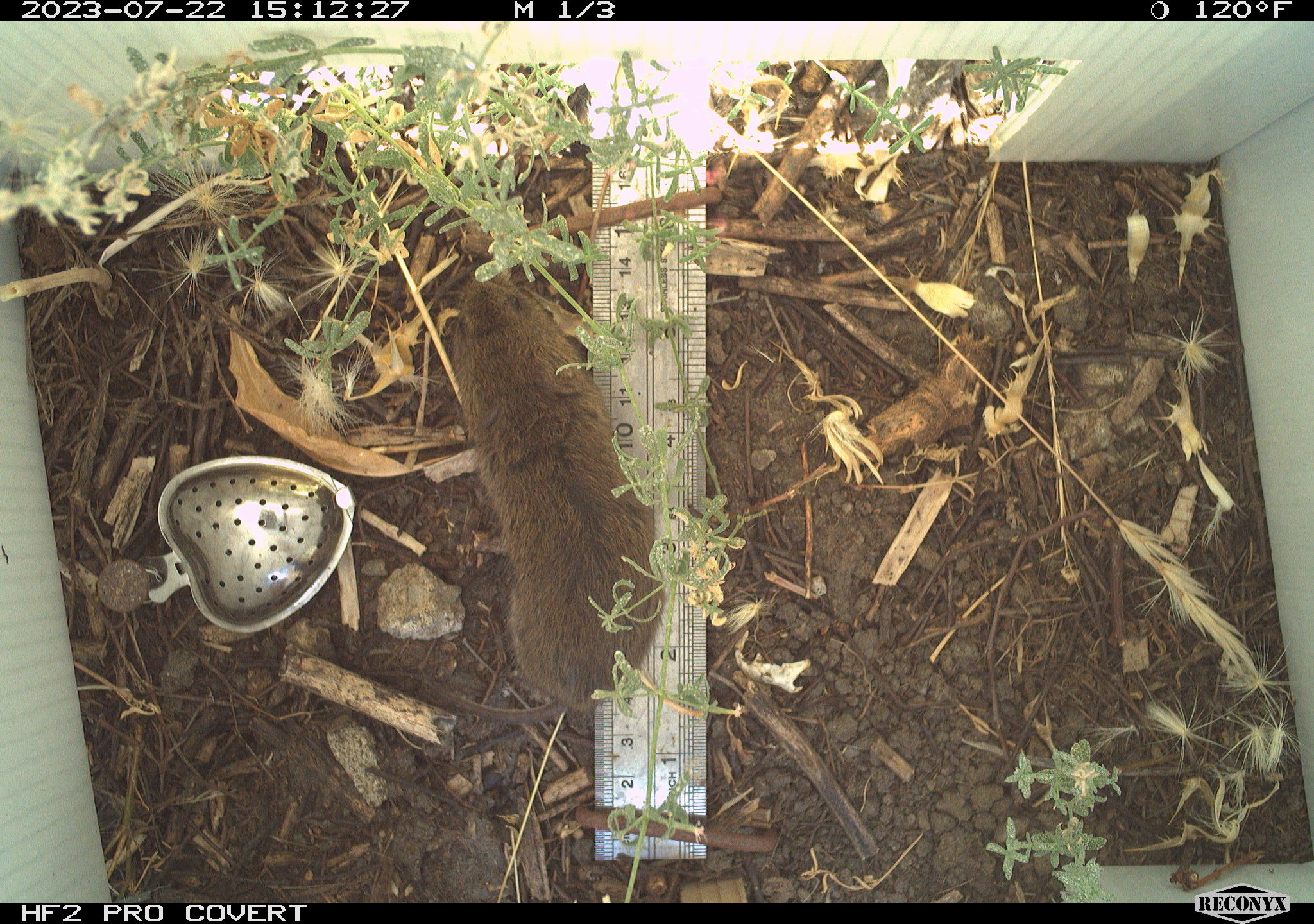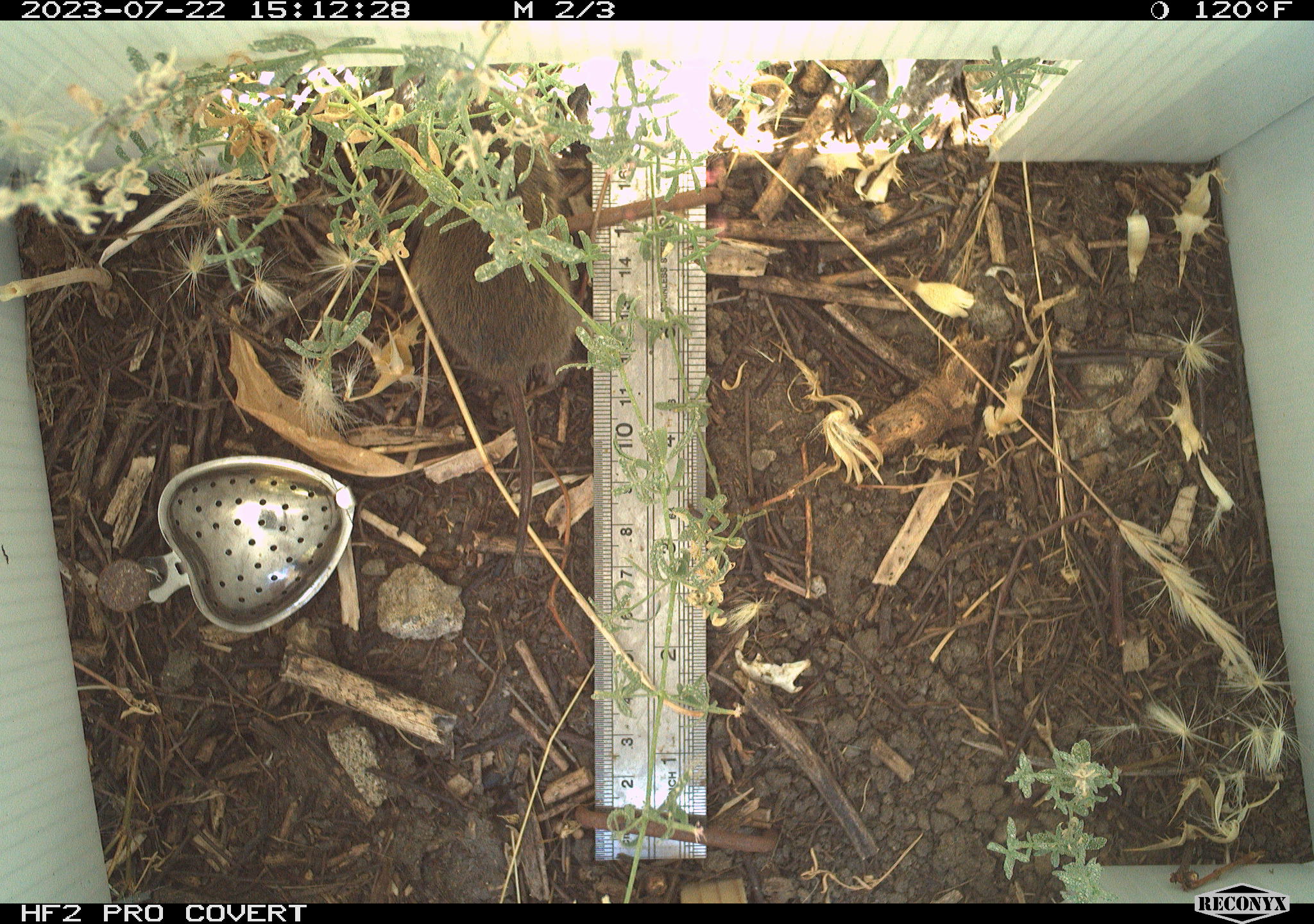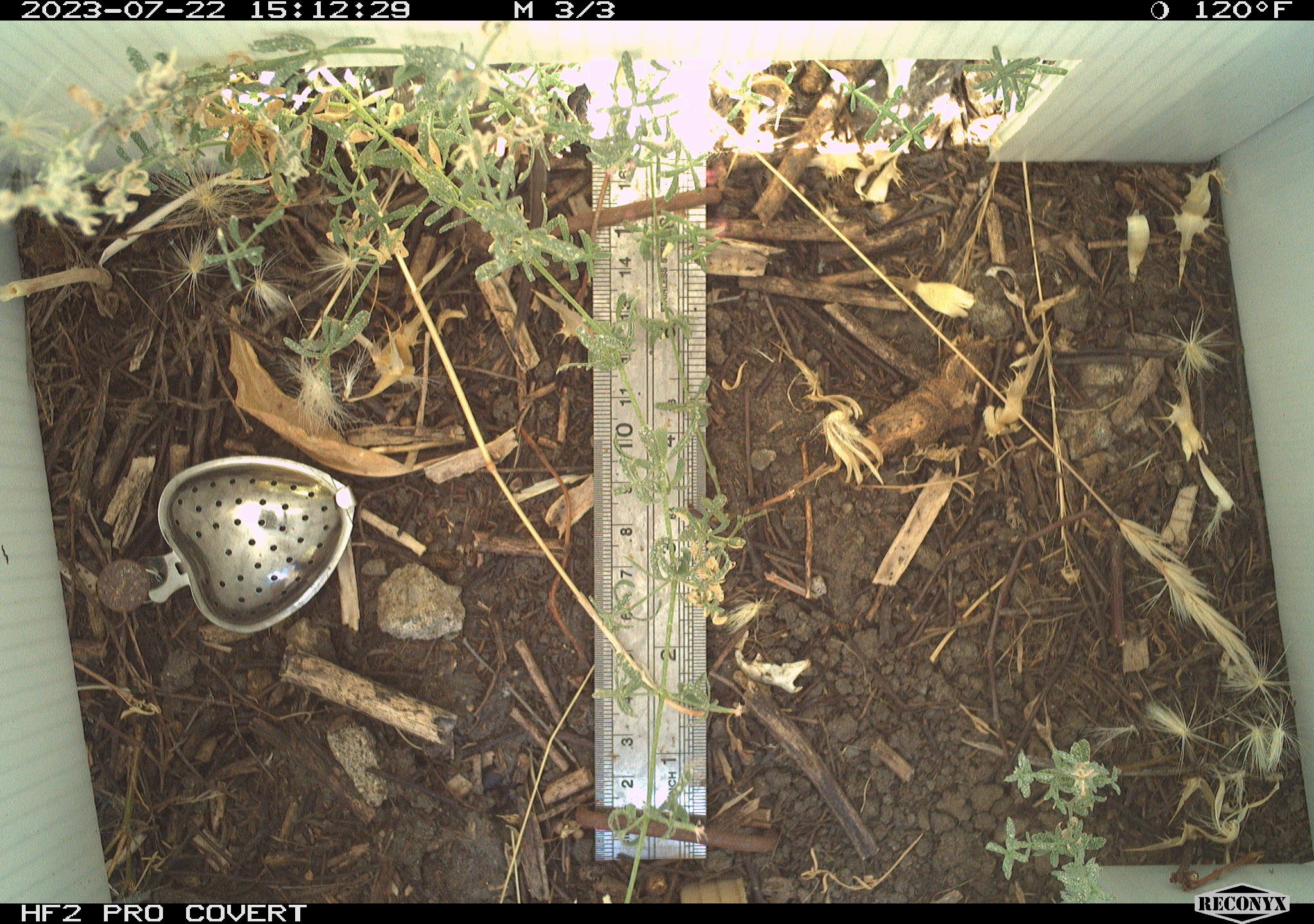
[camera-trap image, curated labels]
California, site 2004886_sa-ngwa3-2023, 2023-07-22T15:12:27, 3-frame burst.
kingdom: Animalia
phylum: Chordata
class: Mammalia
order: Rodentia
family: Cricetidae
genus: Microtus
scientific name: Microtus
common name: meadow vole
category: microtus species